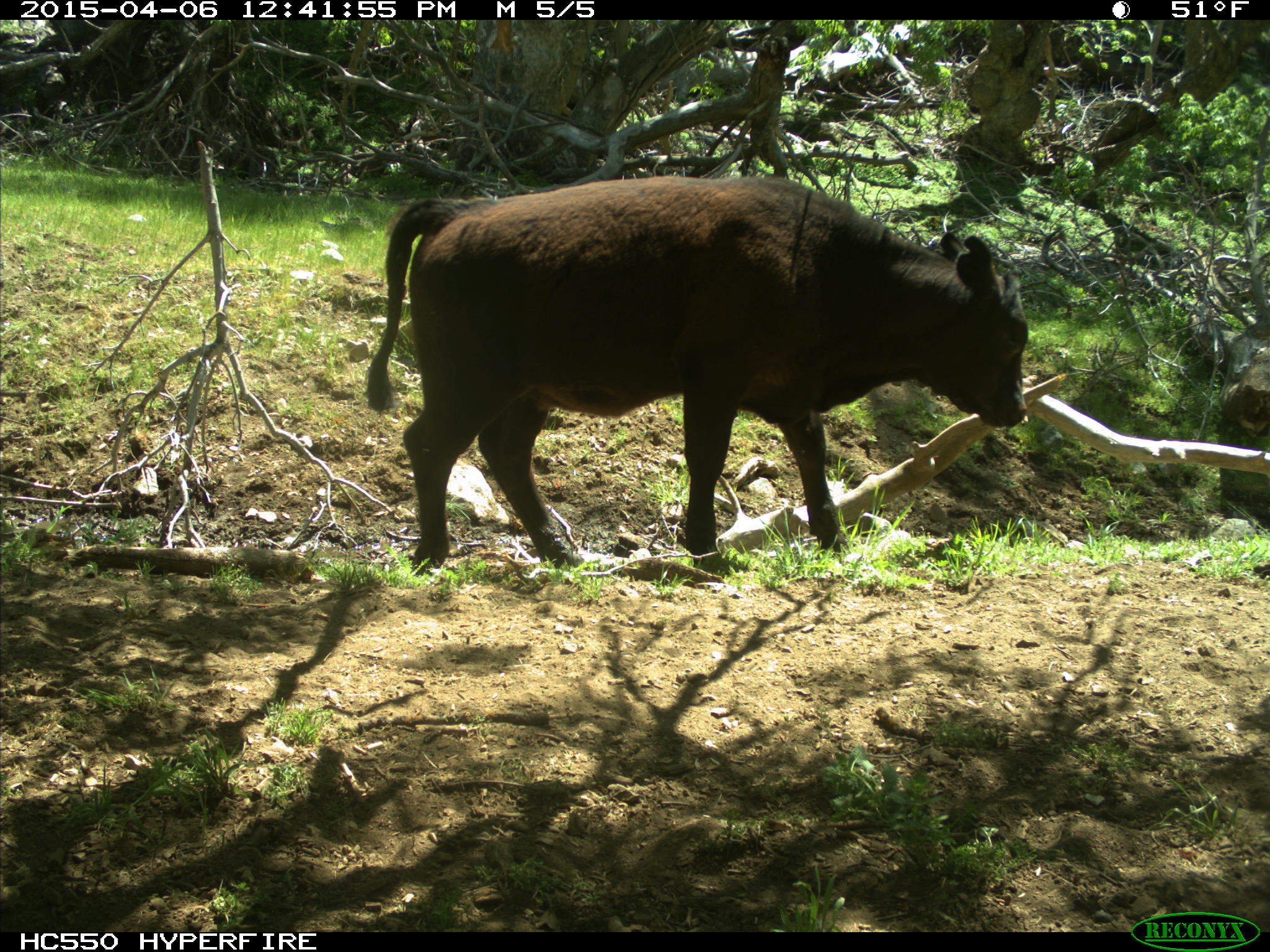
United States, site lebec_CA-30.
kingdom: Animalia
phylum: Chordata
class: Mammalia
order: Artiodactyla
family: Bovidae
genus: Bos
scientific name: Bos taurus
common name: domestic cow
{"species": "Bos taurus (domestic cow)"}